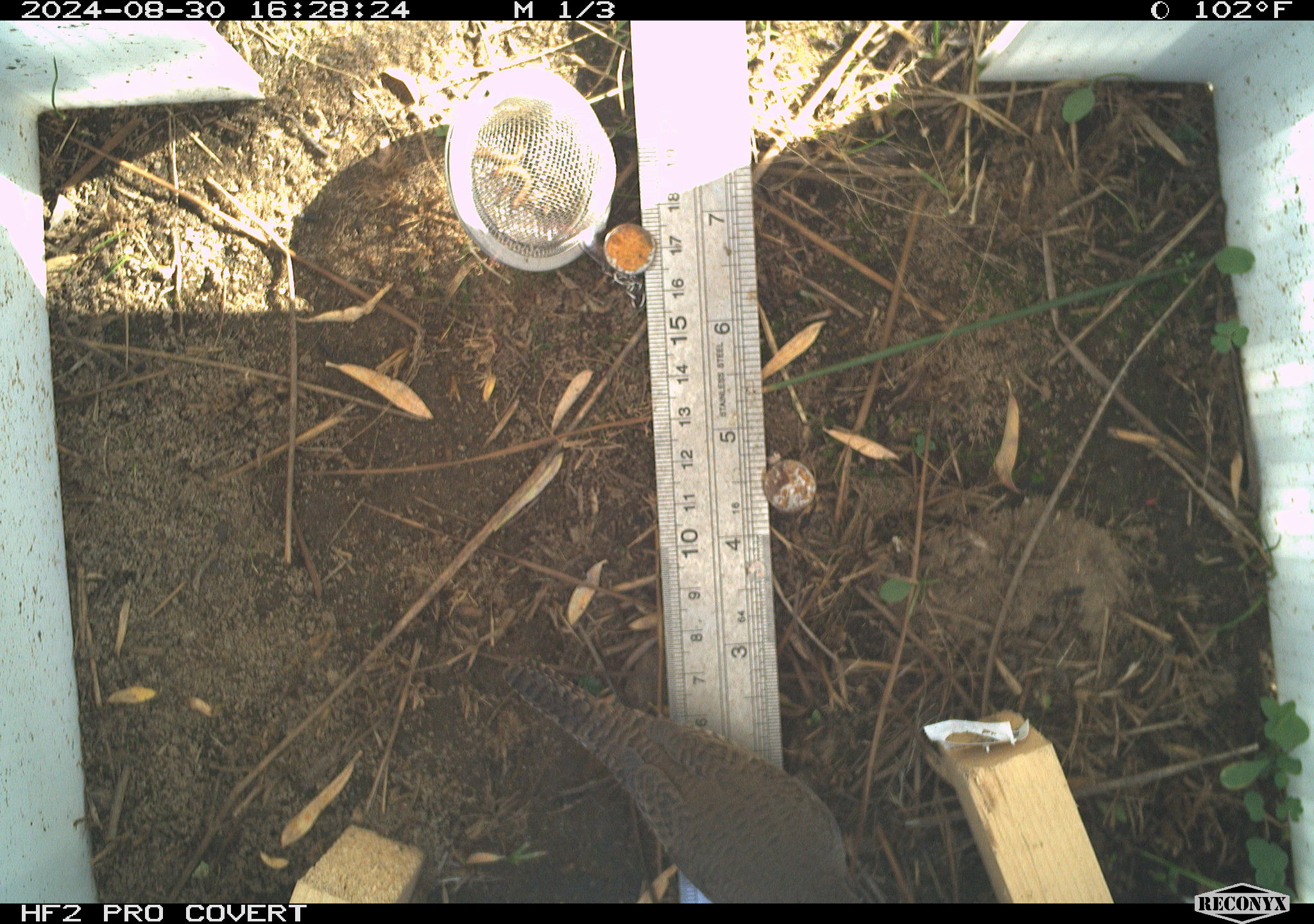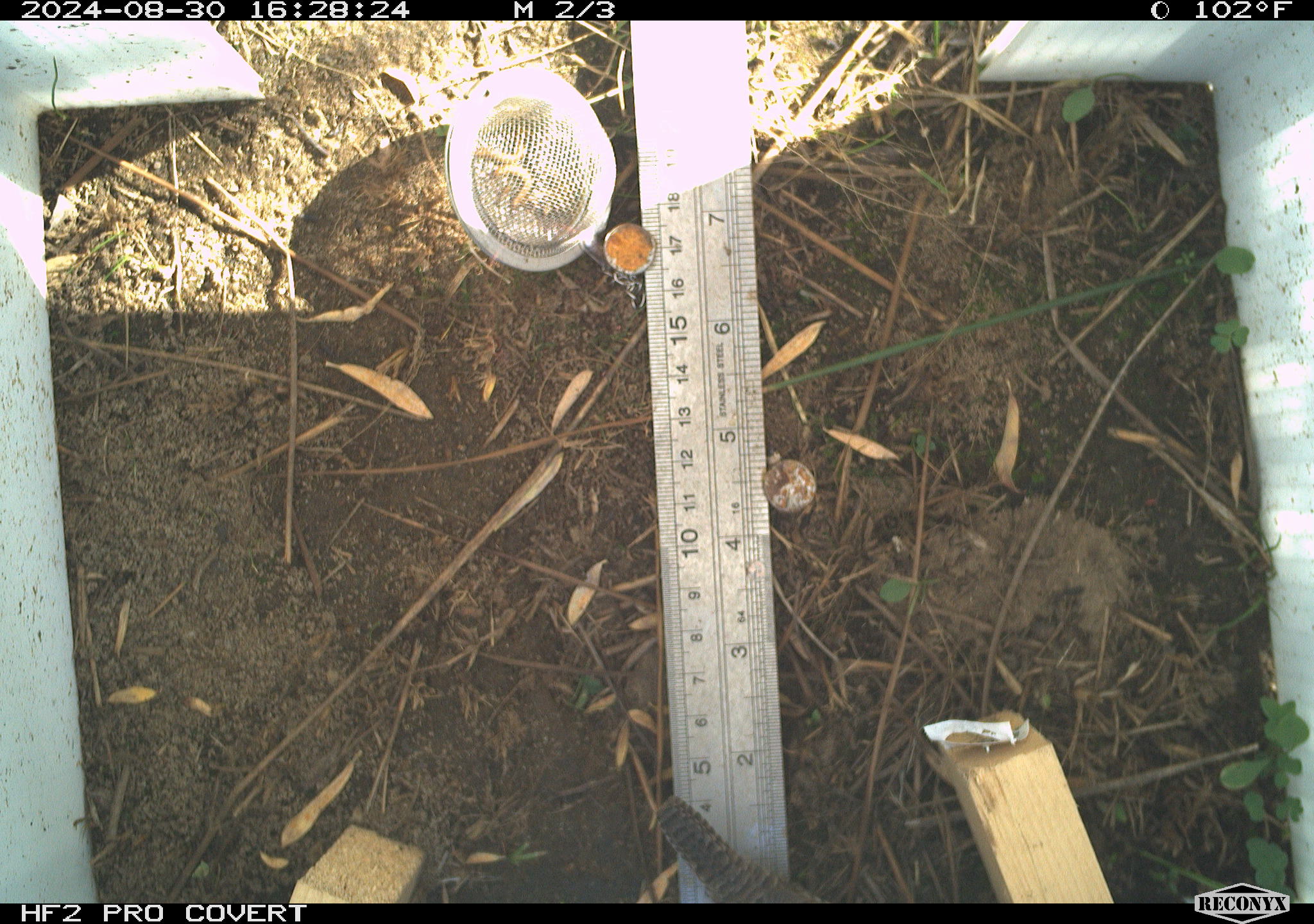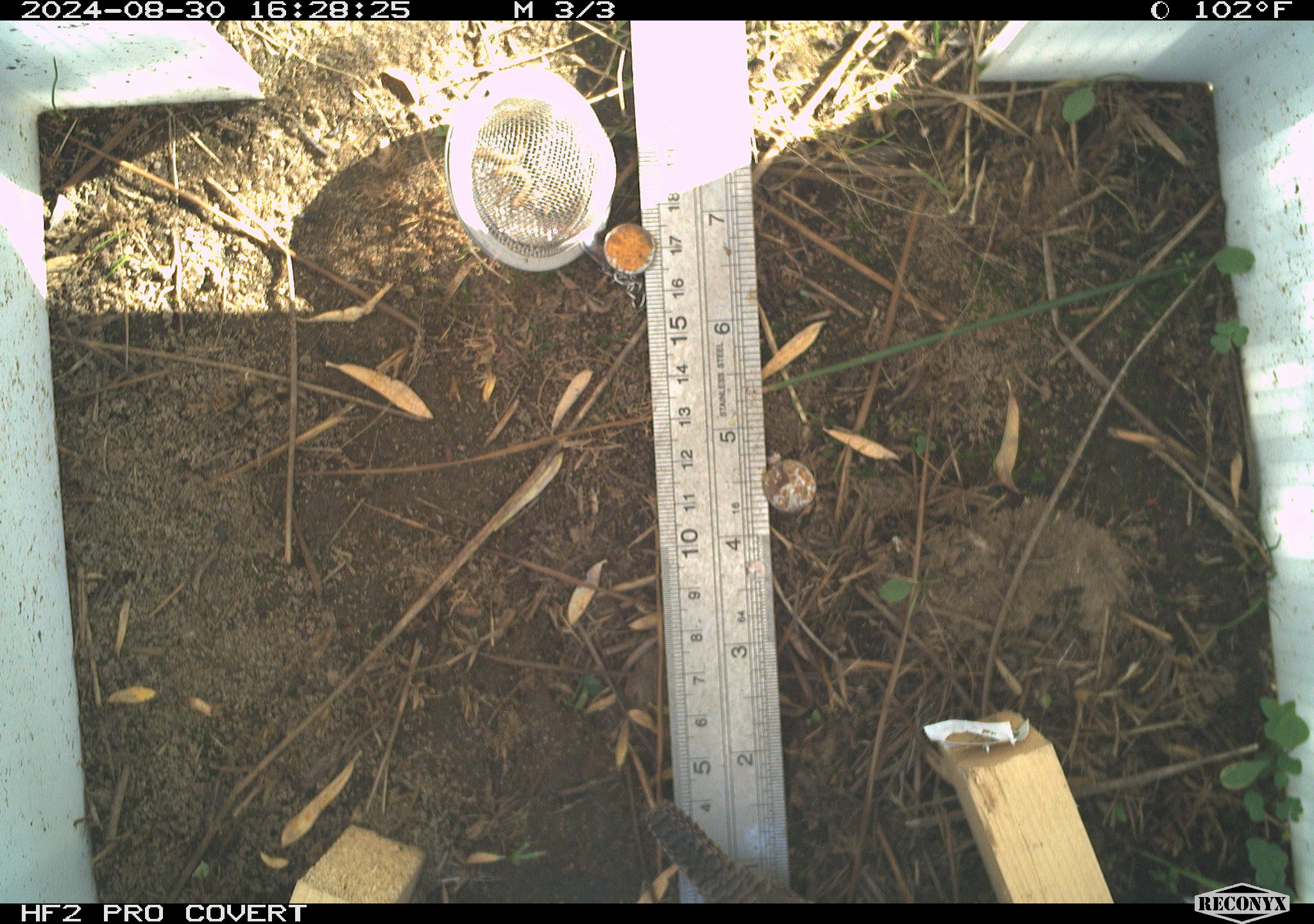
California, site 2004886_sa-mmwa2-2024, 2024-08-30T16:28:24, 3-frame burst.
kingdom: Animalia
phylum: Chordata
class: Aves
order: Passeriformes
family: Troglodytidae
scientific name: Troglodytidae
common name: wren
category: troglodytidae family